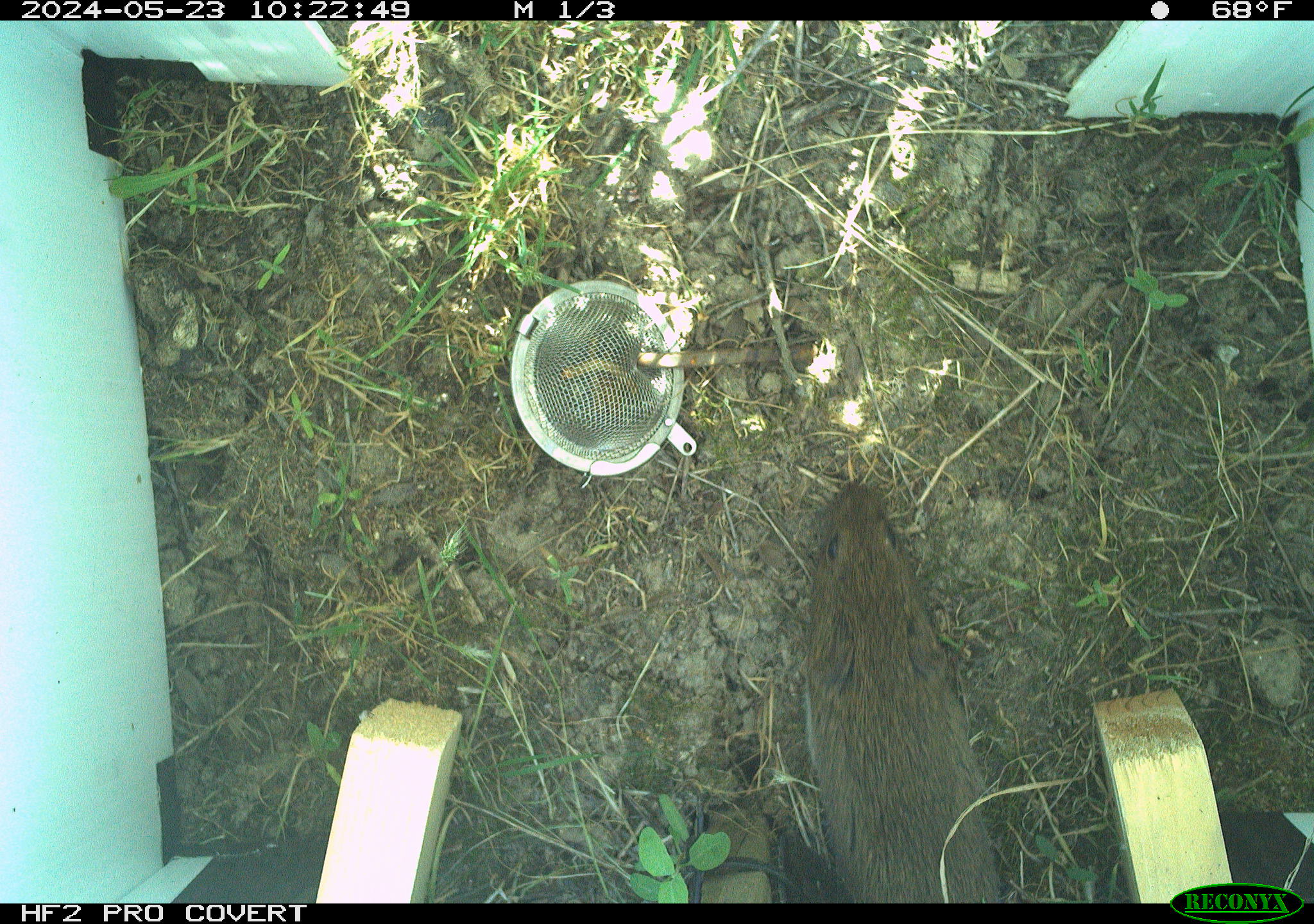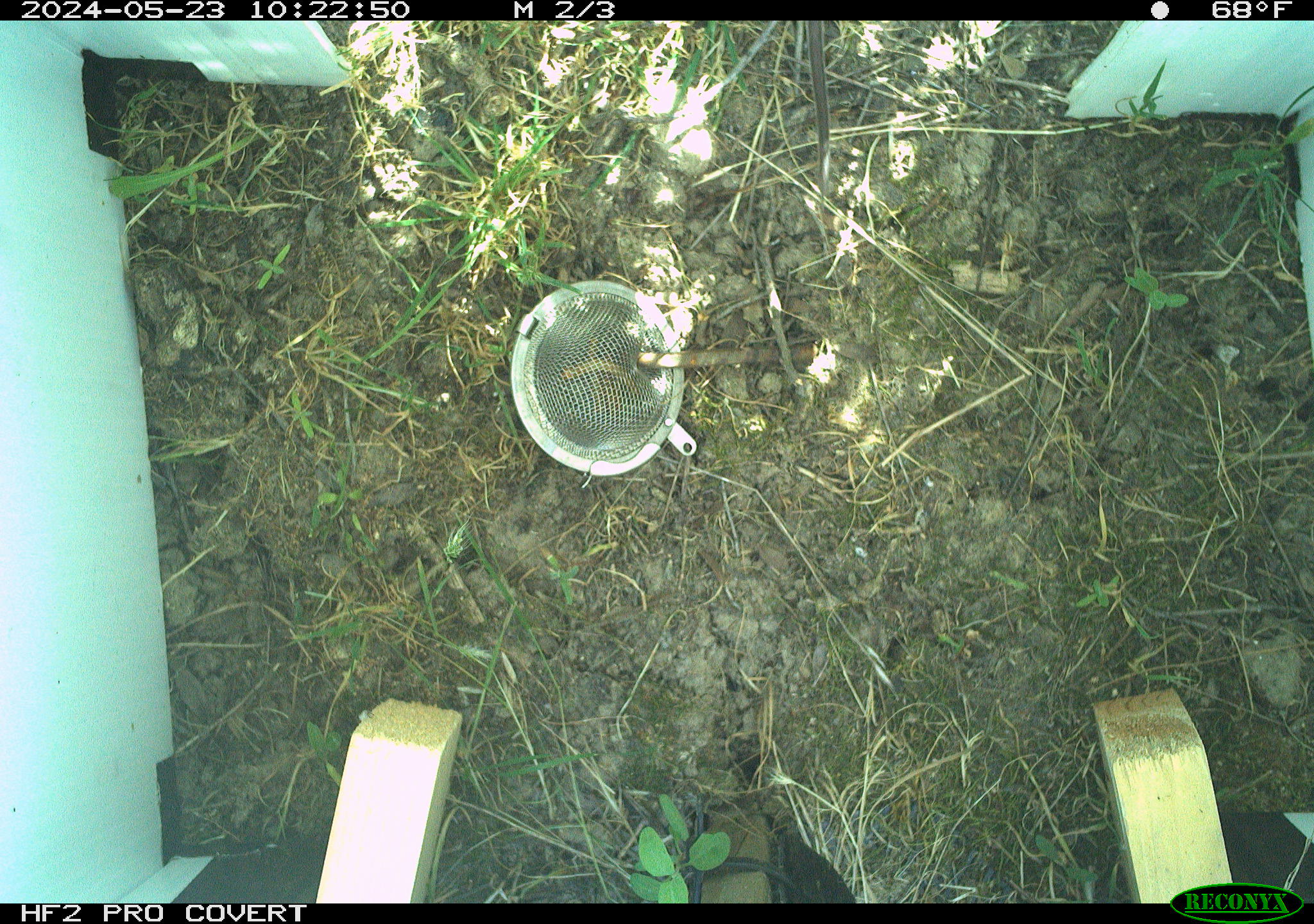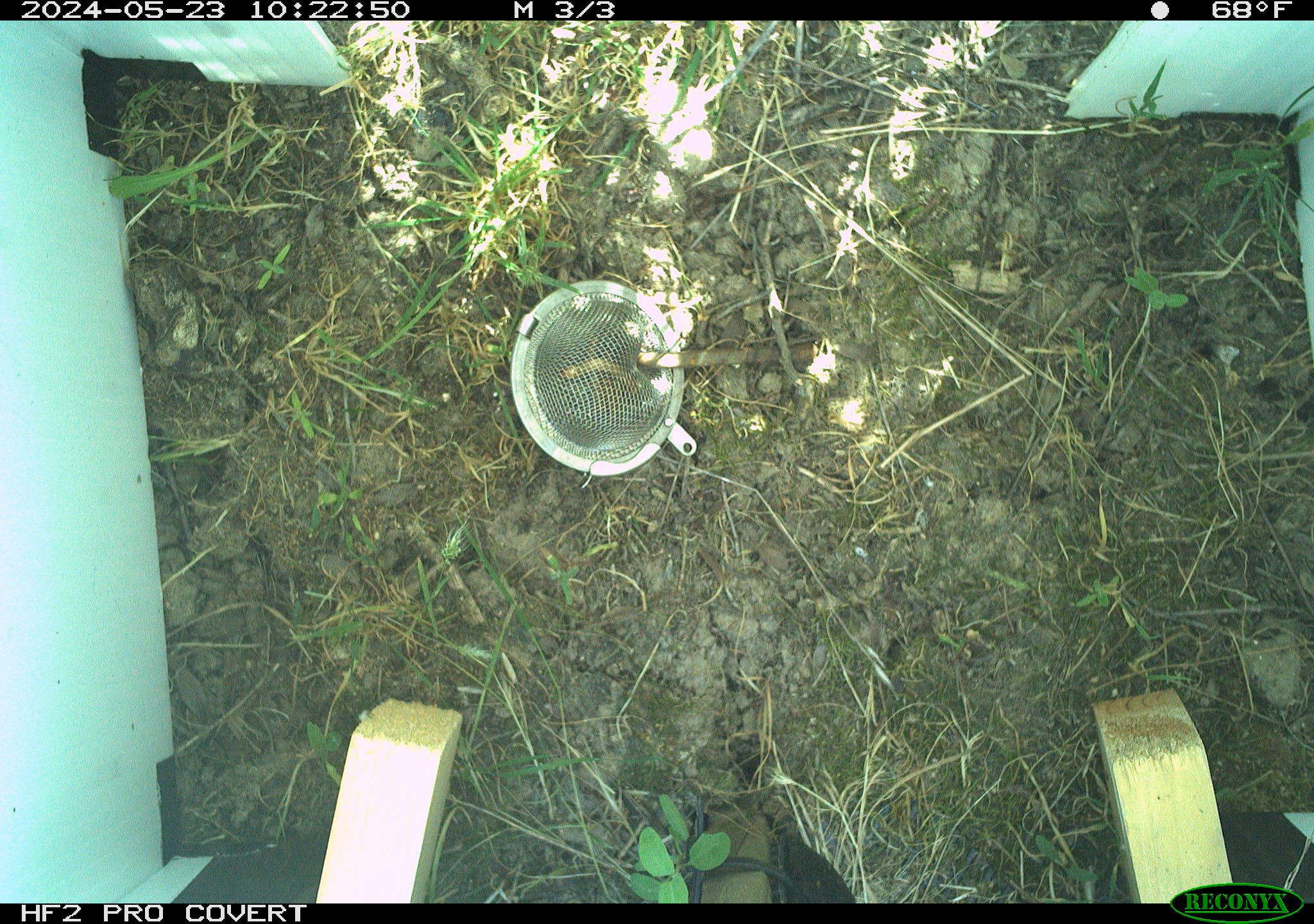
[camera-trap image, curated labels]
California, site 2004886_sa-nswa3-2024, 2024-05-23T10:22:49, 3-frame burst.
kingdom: Animalia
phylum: Chordata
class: Mammalia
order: Rodentia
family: Cricetidae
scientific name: Arvicolinae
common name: voles, lemmings, and muskrats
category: arvicolinae subfamily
Arvicolinae subfamily (voles, lemmings, and muskrats) (Arvicolinae).